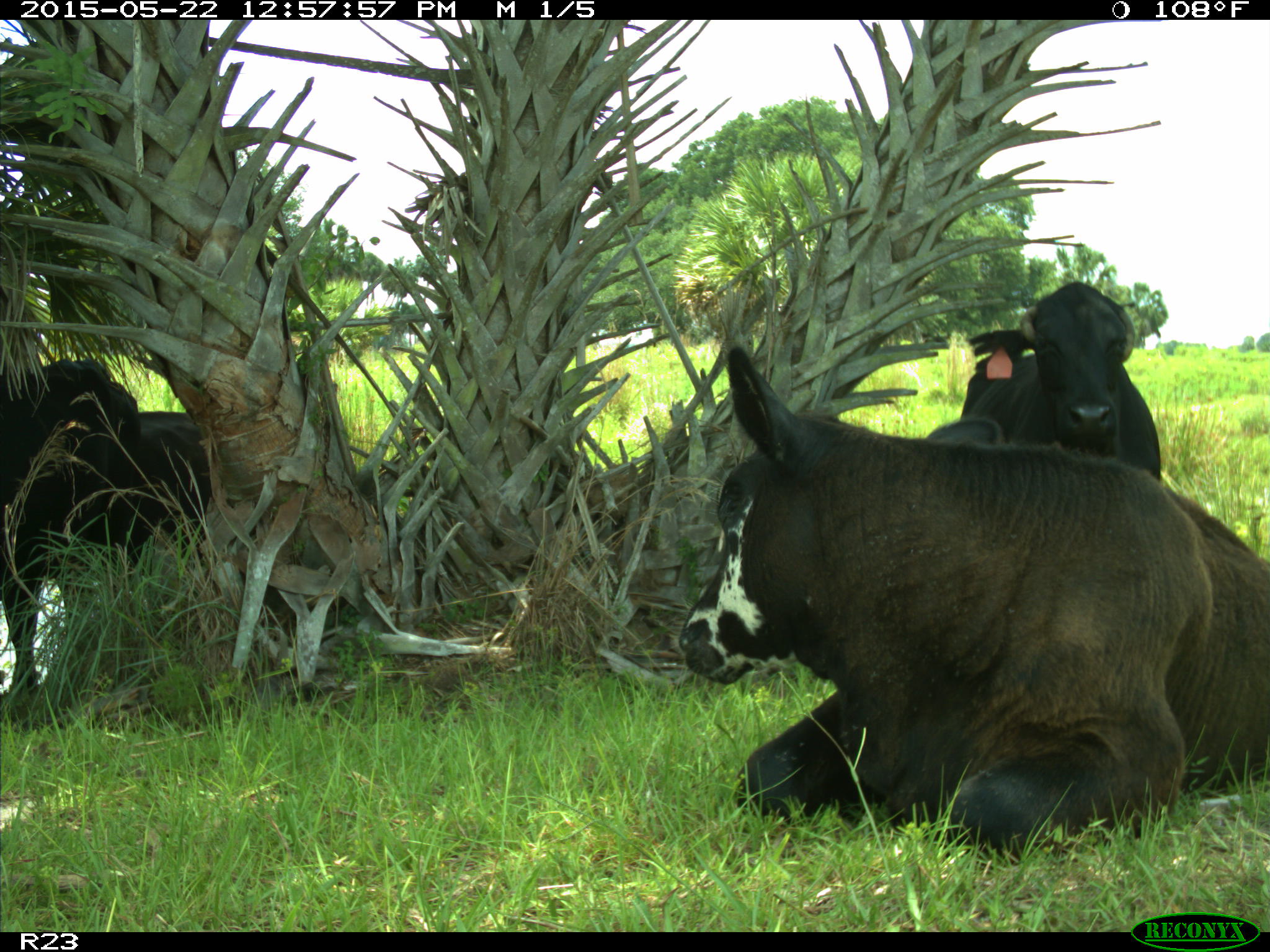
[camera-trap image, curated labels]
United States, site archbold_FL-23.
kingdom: Animalia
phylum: Chordata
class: Mammalia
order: Artiodactyla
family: Bovidae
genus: Bos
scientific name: Bos taurus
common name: domestic cow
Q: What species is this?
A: Bos taurus (domestic cow).